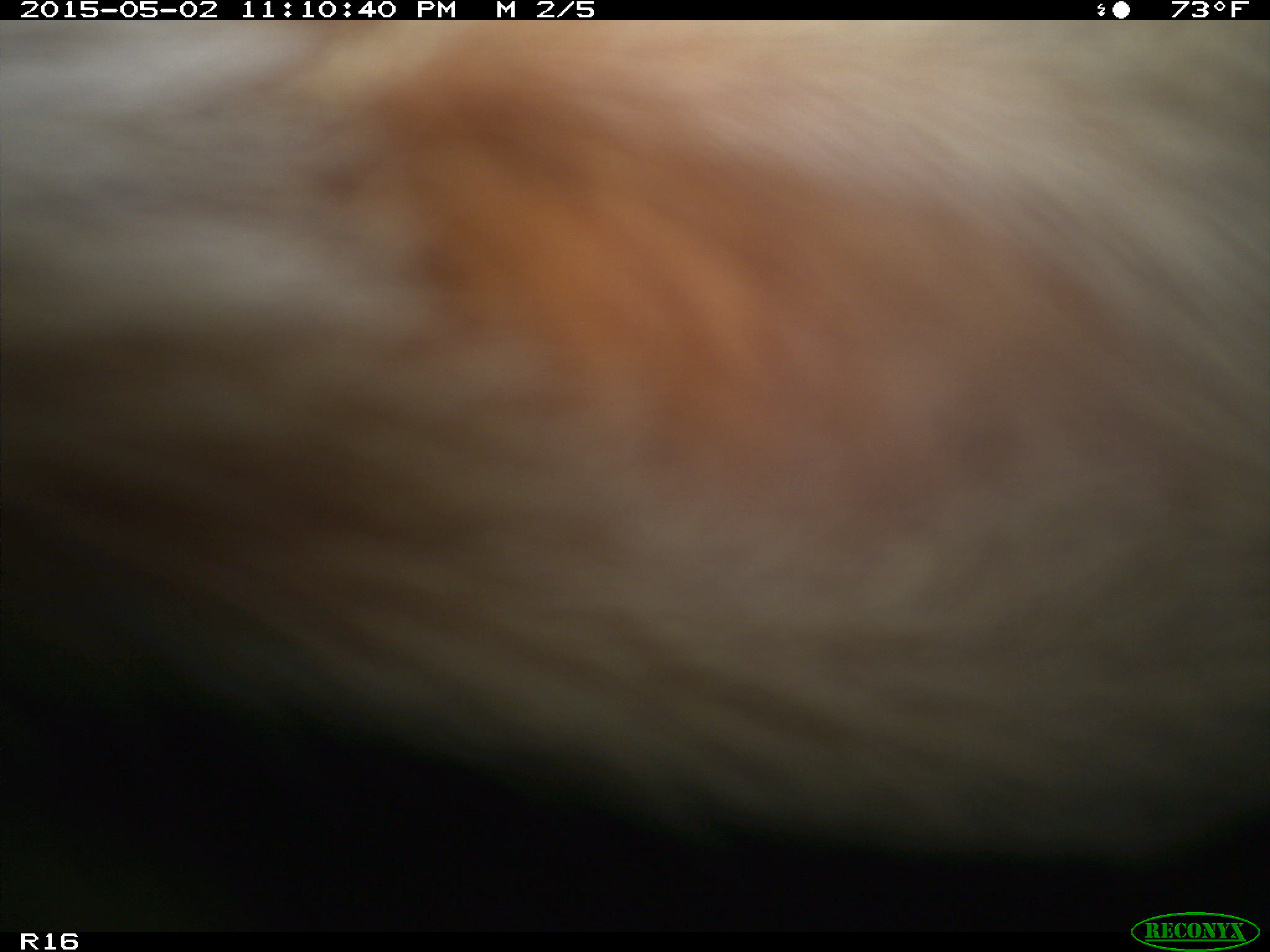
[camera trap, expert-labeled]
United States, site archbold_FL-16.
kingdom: Animalia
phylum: Chordata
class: Mammalia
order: Artiodactyla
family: Bovidae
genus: Bos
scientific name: Bos taurus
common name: domestic cow